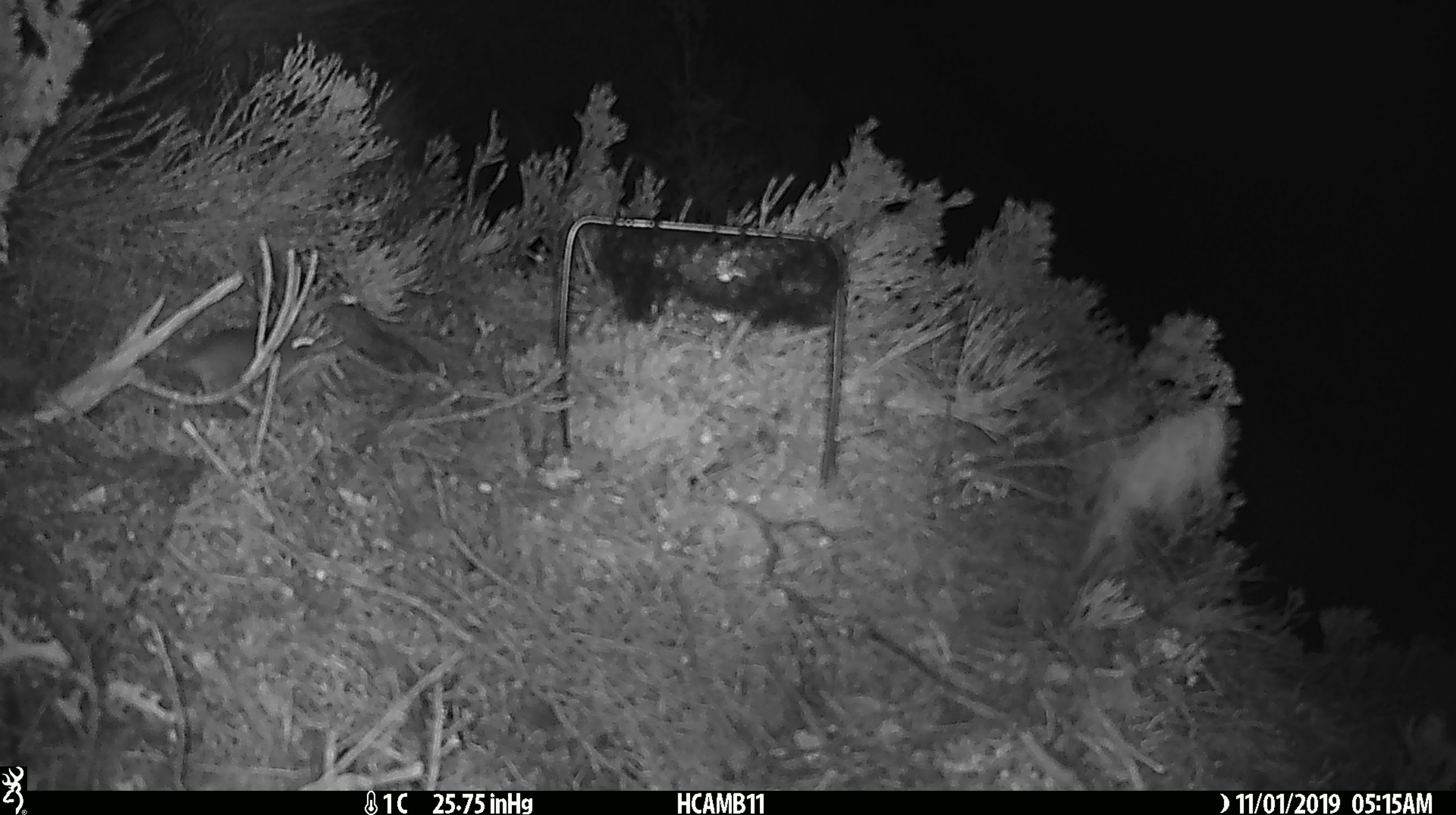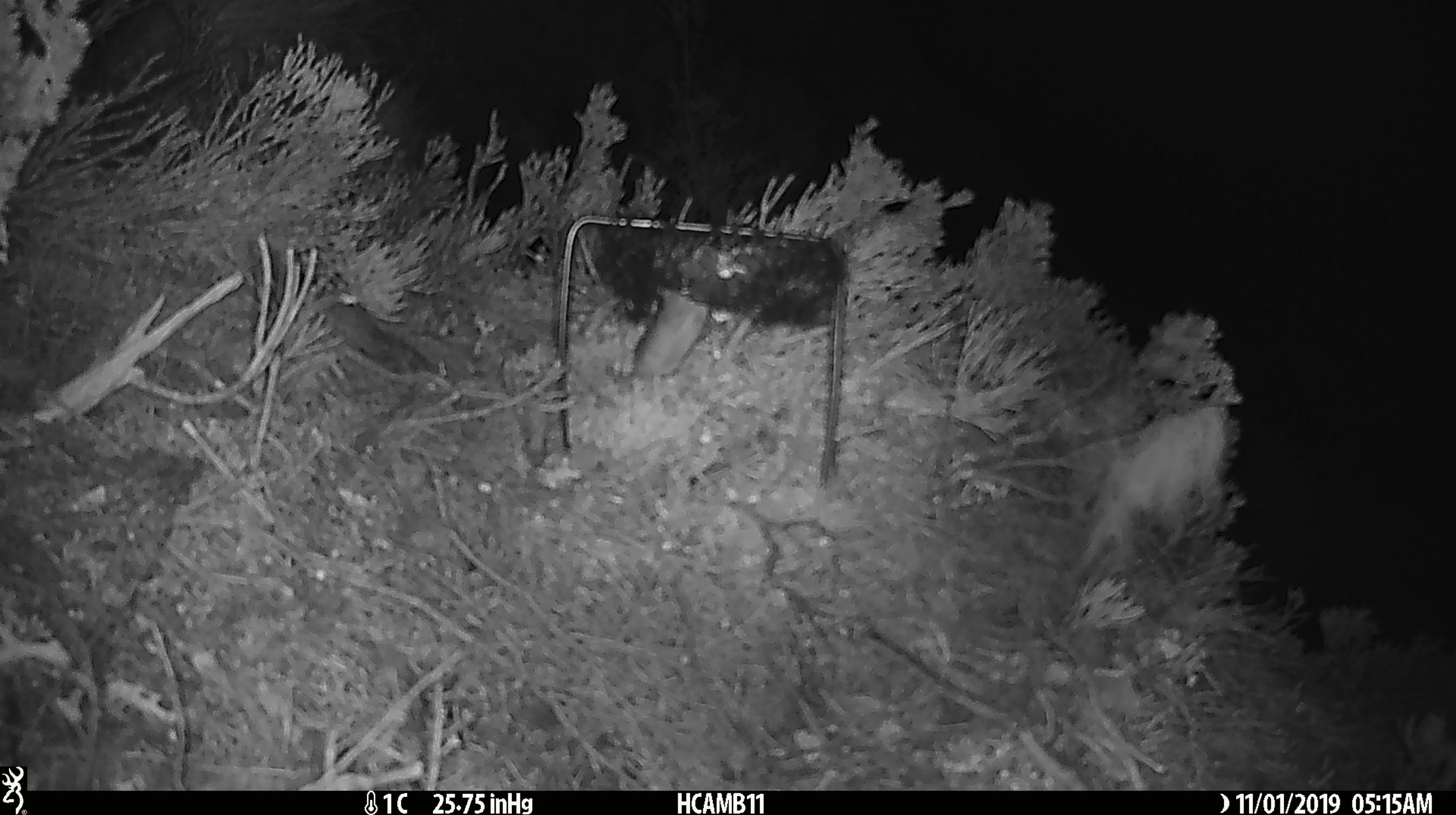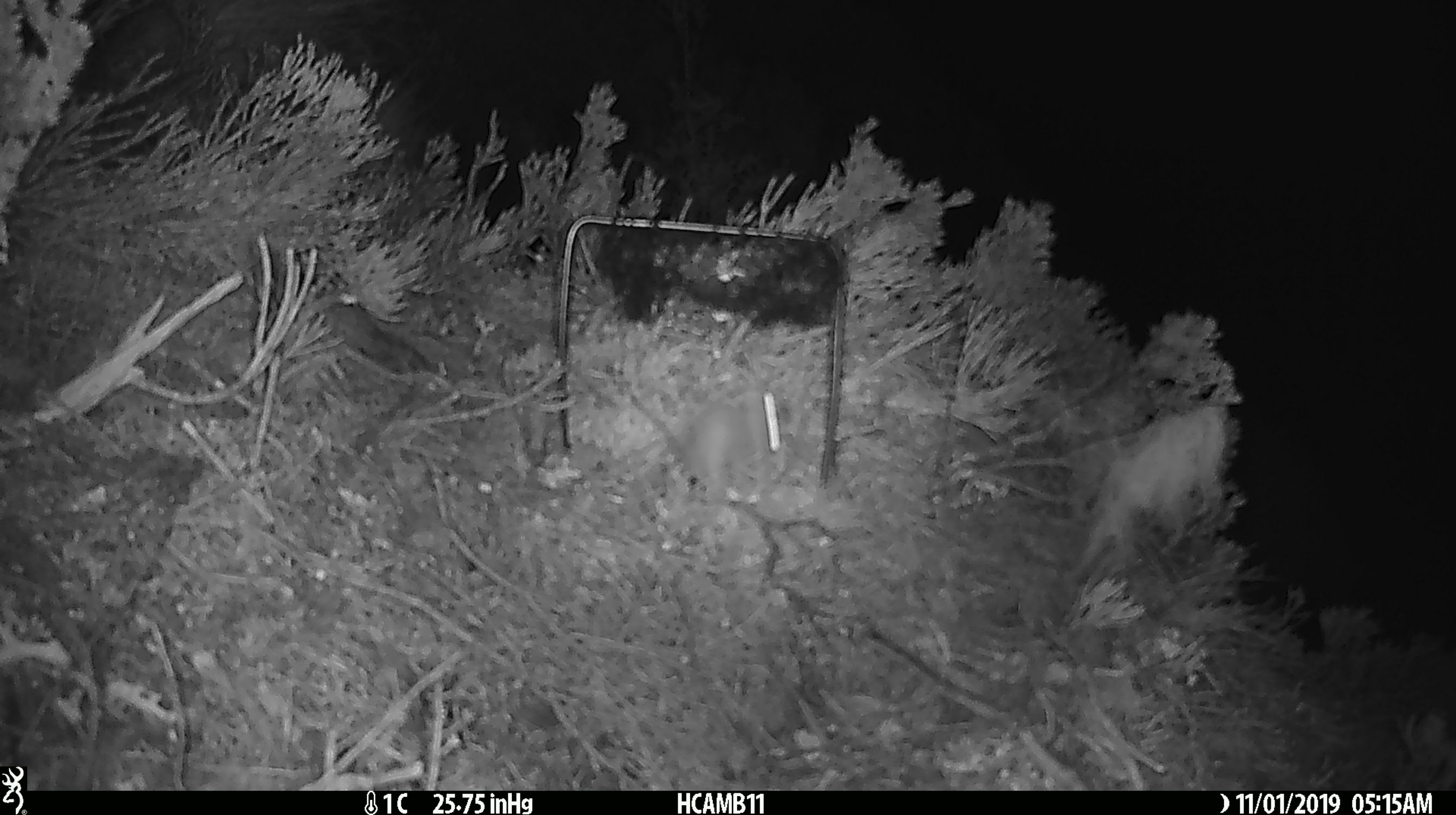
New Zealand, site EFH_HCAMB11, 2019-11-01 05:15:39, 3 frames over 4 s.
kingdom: Animalia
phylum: Chordata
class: Mammalia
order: Rodentia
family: Muridae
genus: Mus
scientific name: Mus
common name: mouse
Mouse (Mus).